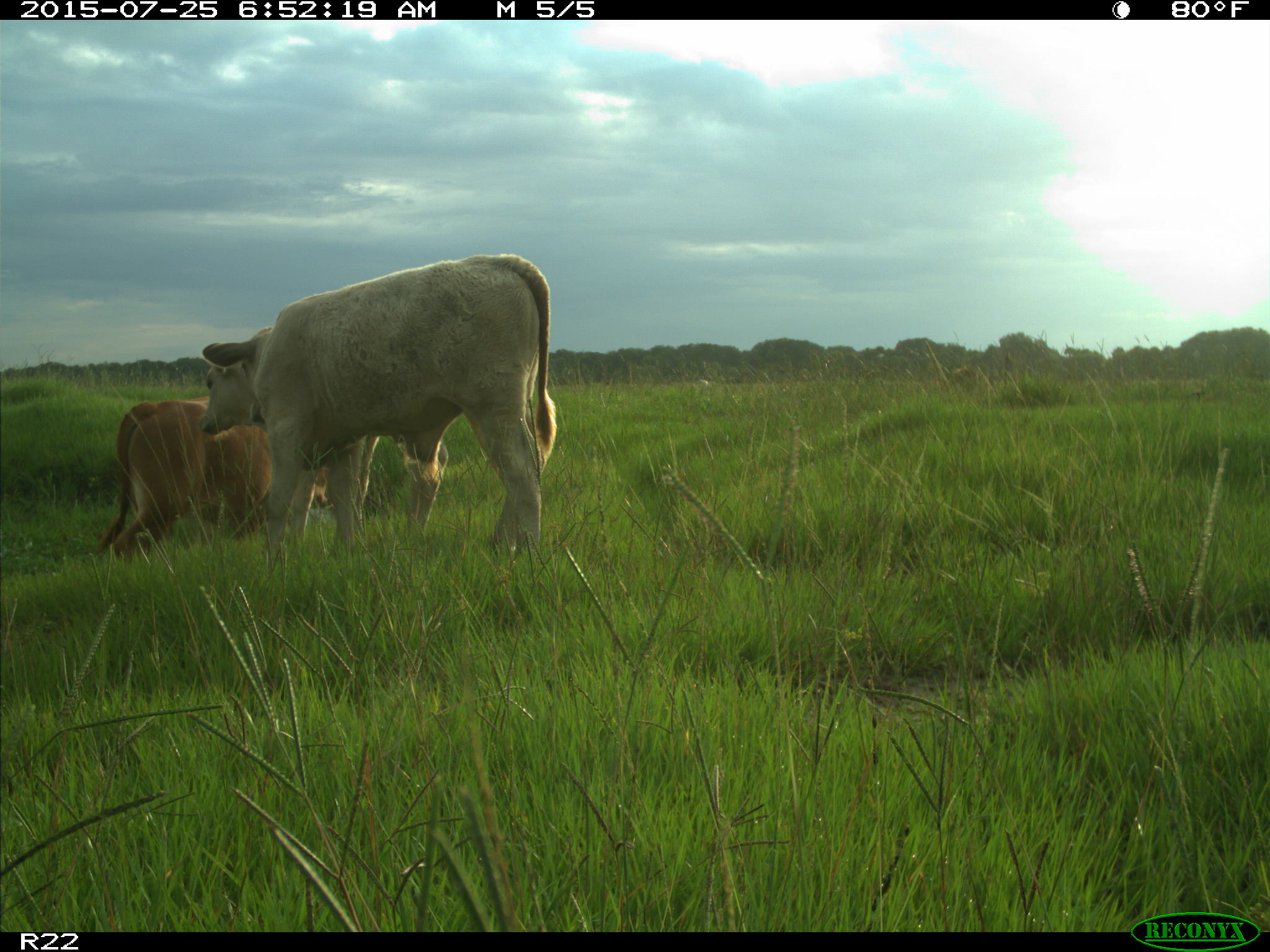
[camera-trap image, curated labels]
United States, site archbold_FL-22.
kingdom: Animalia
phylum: Chordata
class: Mammalia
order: Artiodactyla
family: Bovidae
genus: Bos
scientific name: Bos taurus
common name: domestic cow